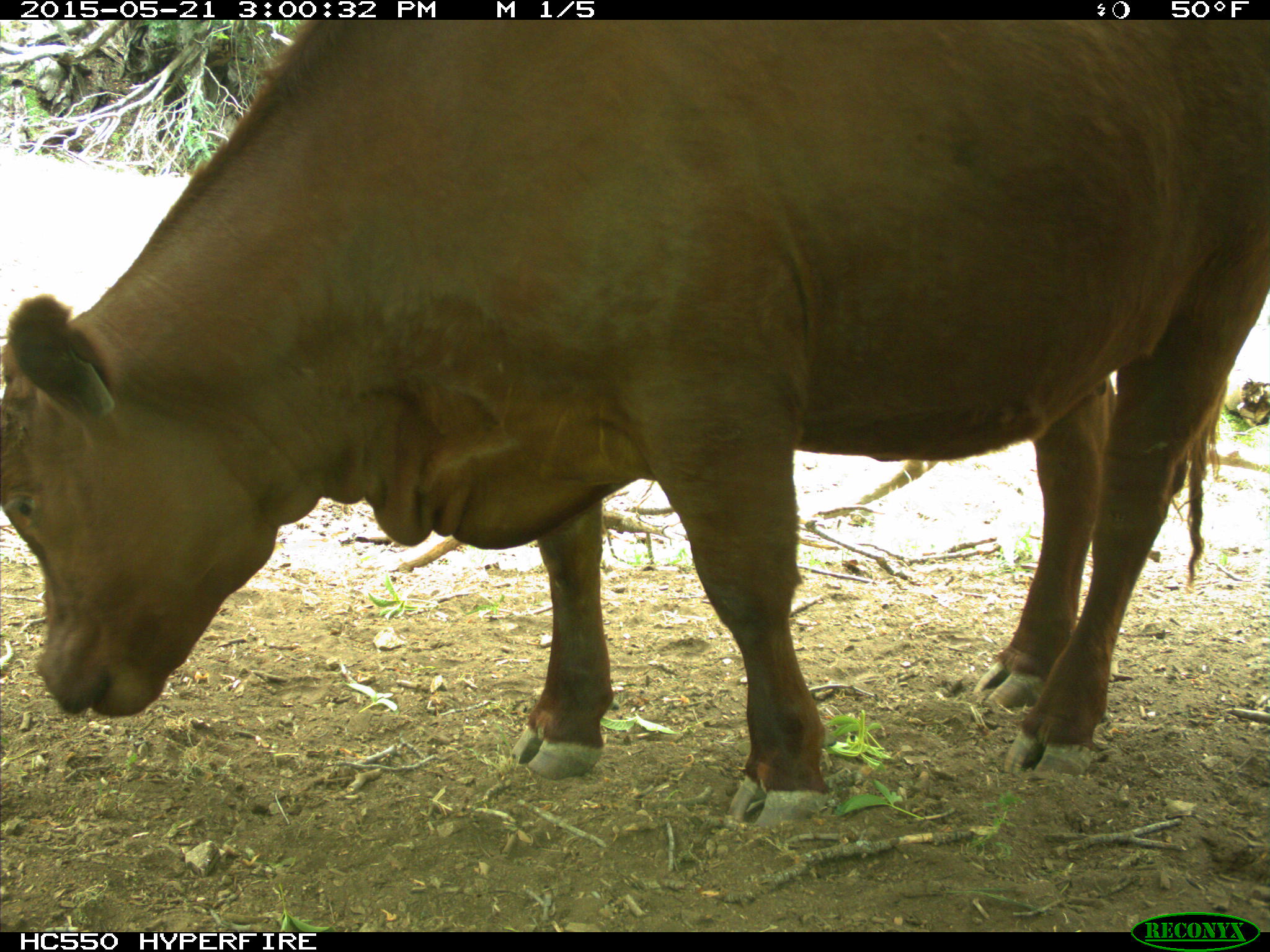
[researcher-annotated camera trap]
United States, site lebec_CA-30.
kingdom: Animalia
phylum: Chordata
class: Mammalia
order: Artiodactyla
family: Bovidae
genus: Bos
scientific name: Bos taurus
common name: domestic cow